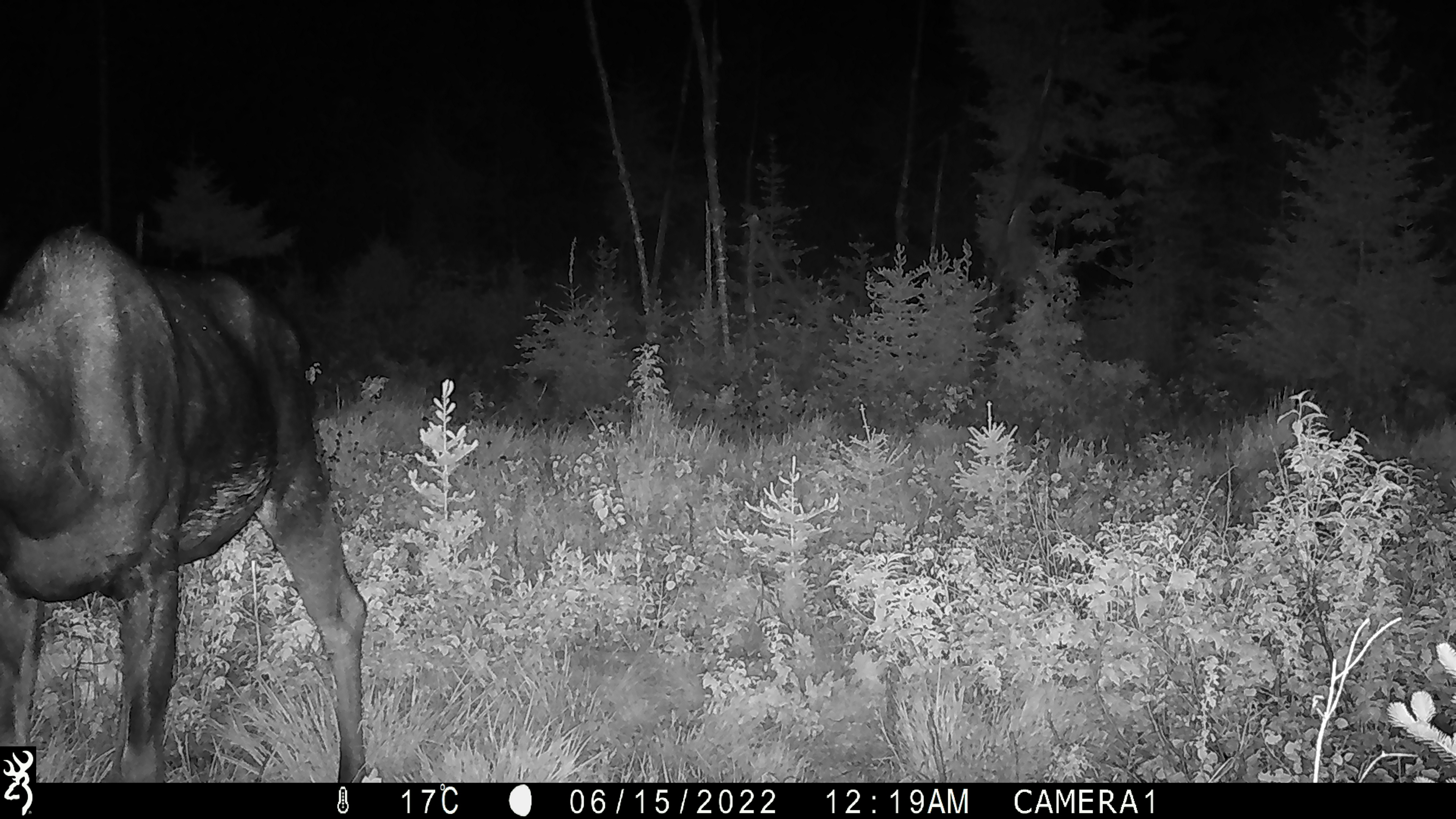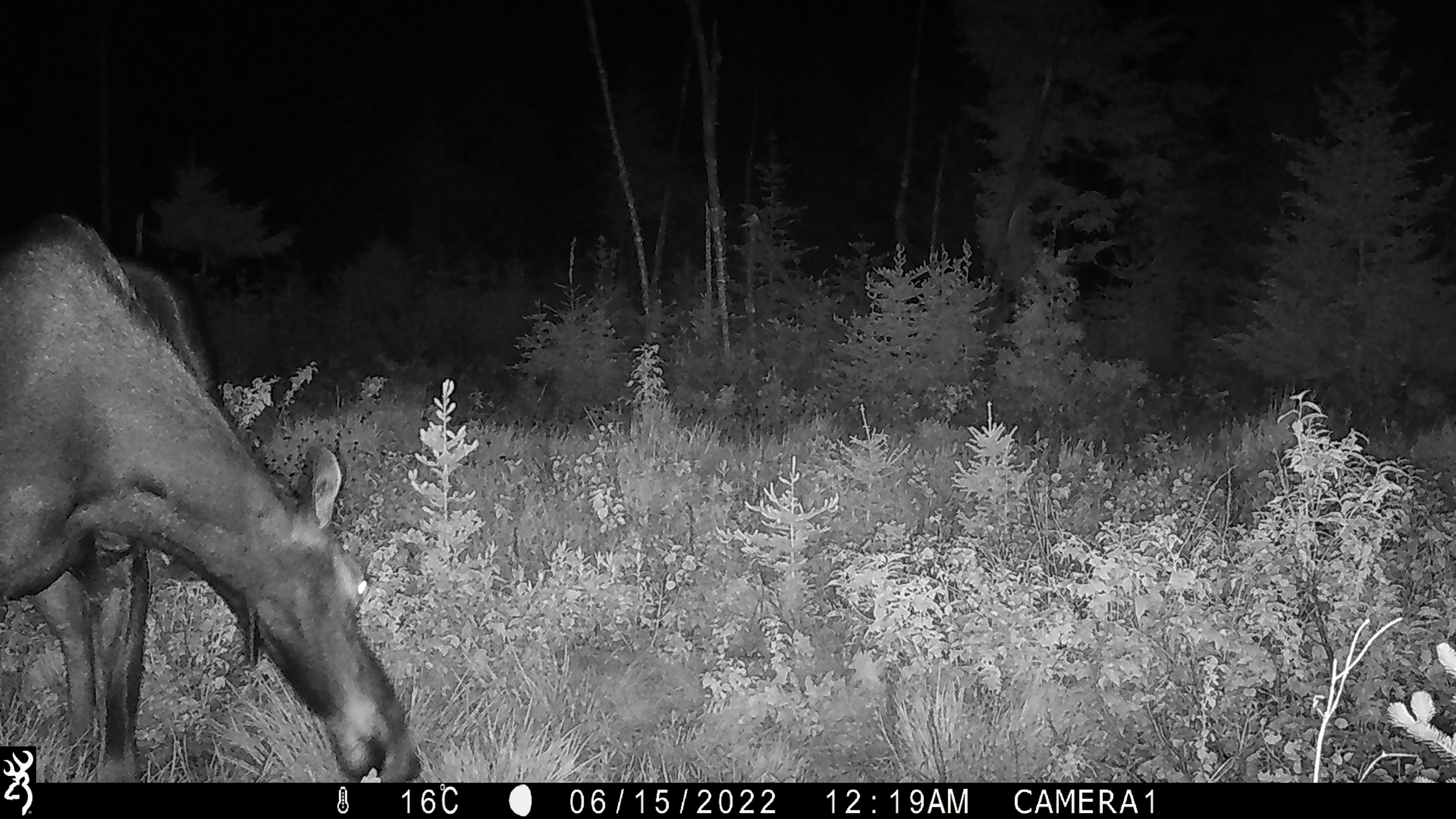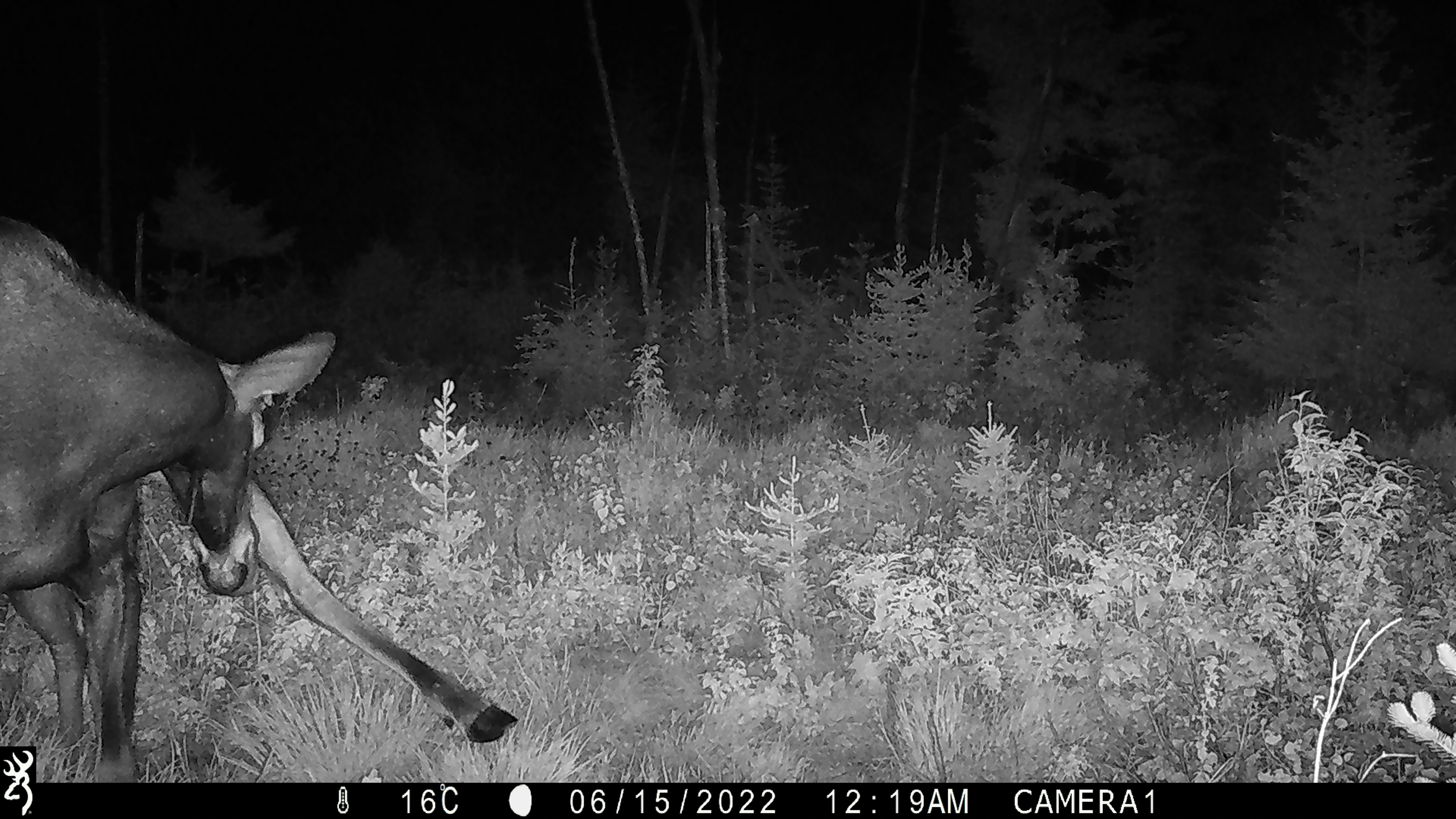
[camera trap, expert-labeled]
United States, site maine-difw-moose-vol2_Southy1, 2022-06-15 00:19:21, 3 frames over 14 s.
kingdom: Animalia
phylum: Chordata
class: Mammalia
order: Artiodactyla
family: Cervidae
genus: Alces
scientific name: Alces alces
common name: moose